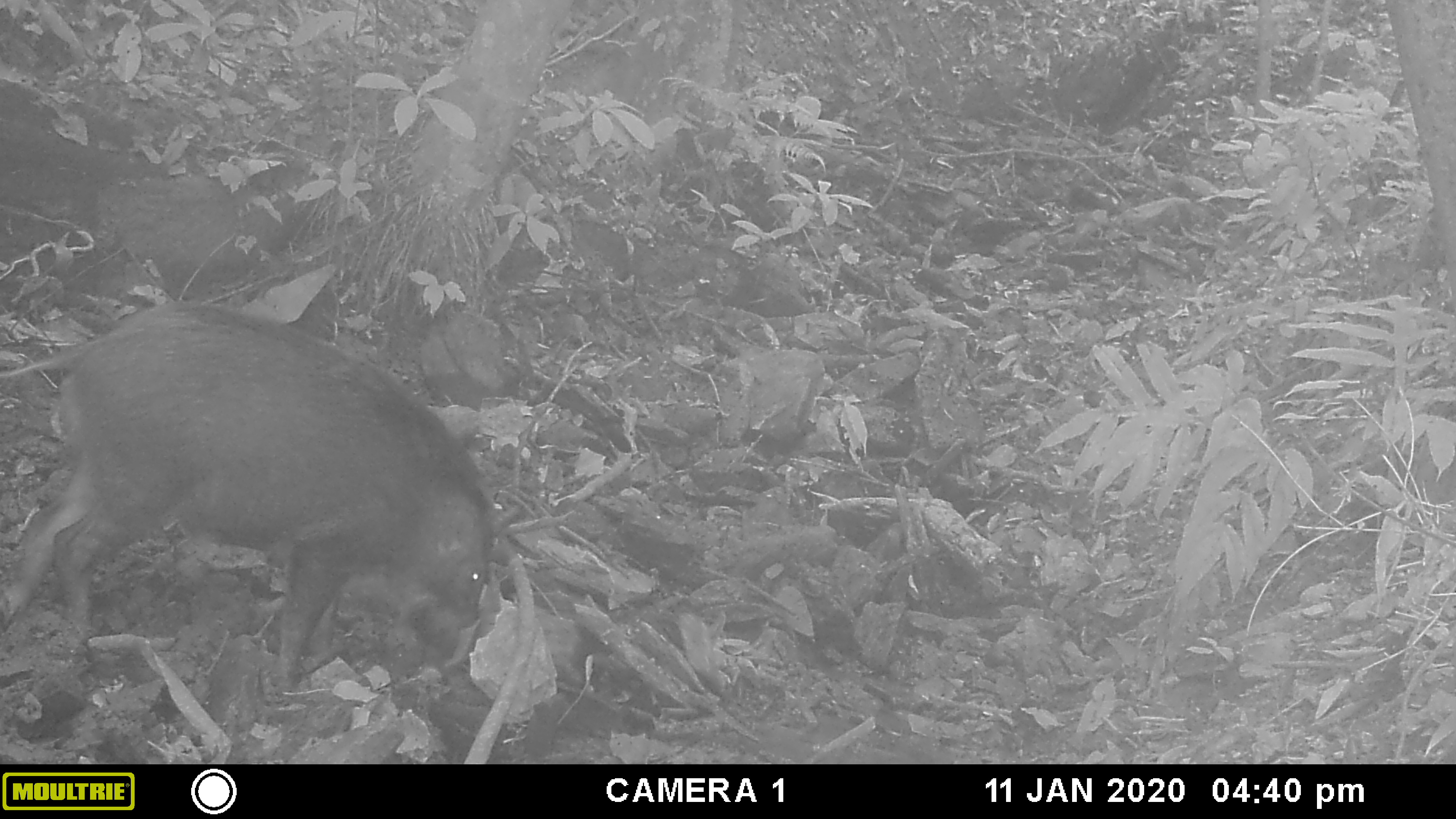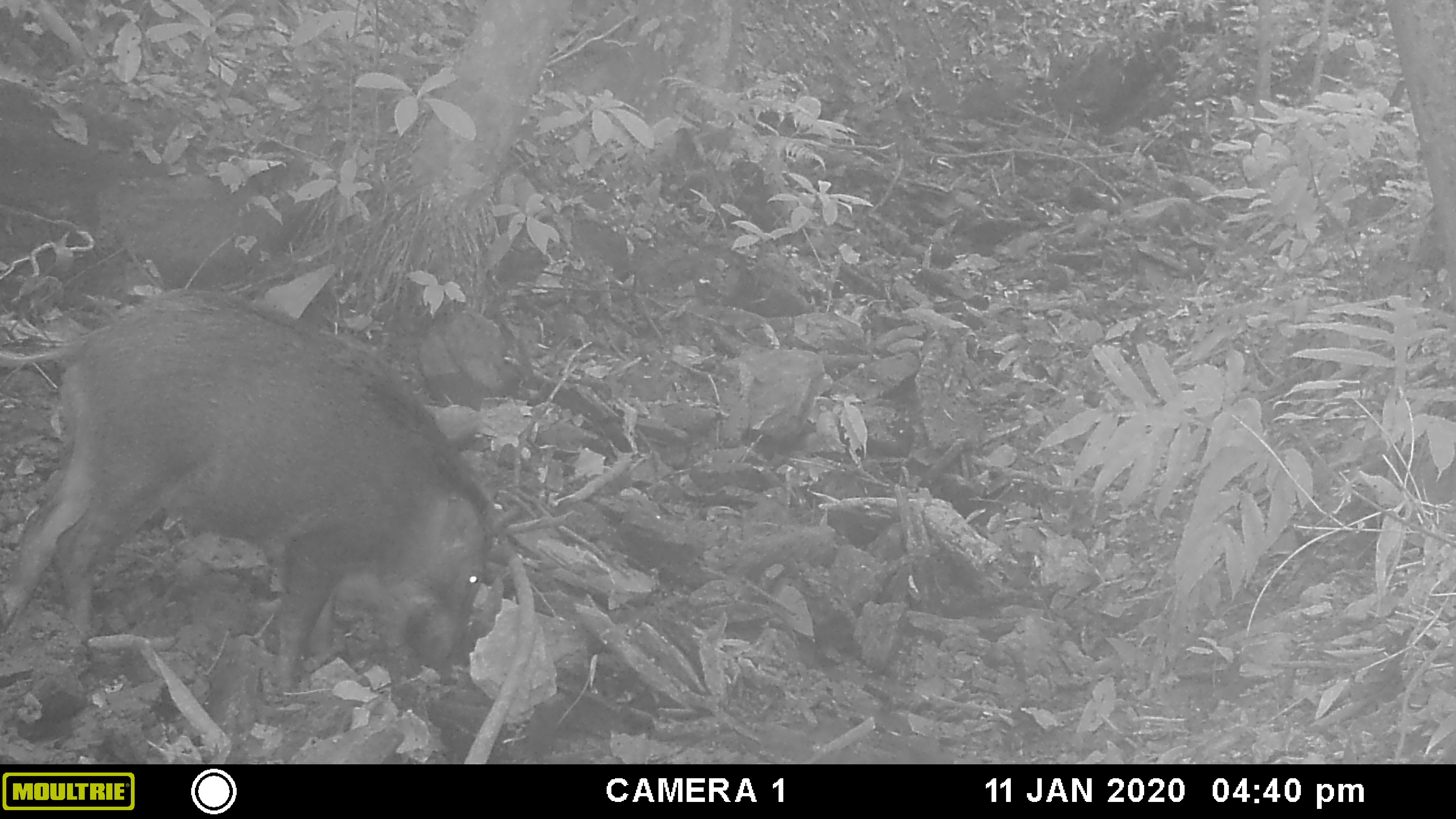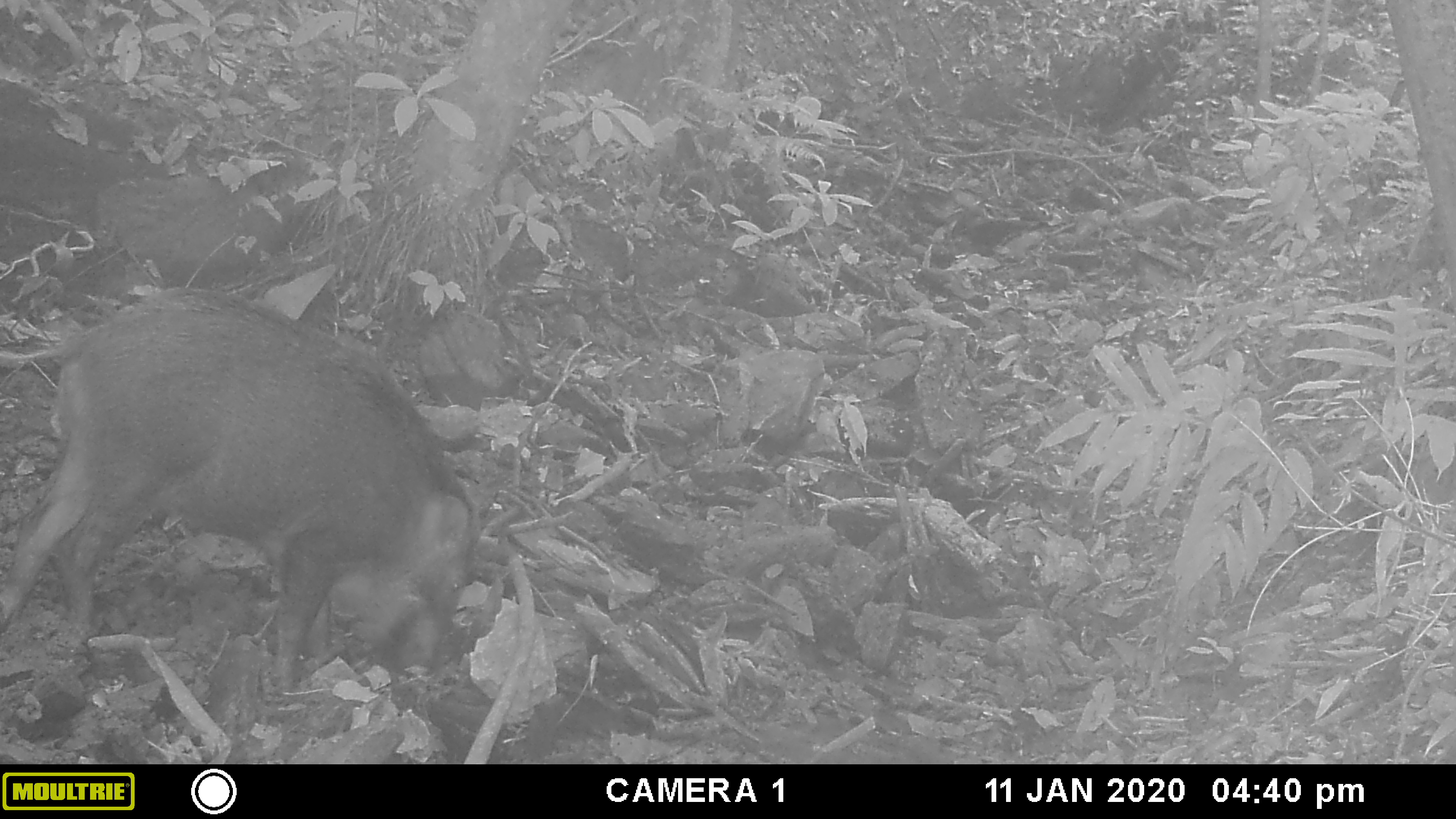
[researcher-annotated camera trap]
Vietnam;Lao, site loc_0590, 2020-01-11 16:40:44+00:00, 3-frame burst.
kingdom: Animalia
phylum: Chordata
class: Mammalia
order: Artiodactyla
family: Suidae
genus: Sus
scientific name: Sus scrofa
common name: eurasian wild pig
Eurasian wild pig (Sus scrofa). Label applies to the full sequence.